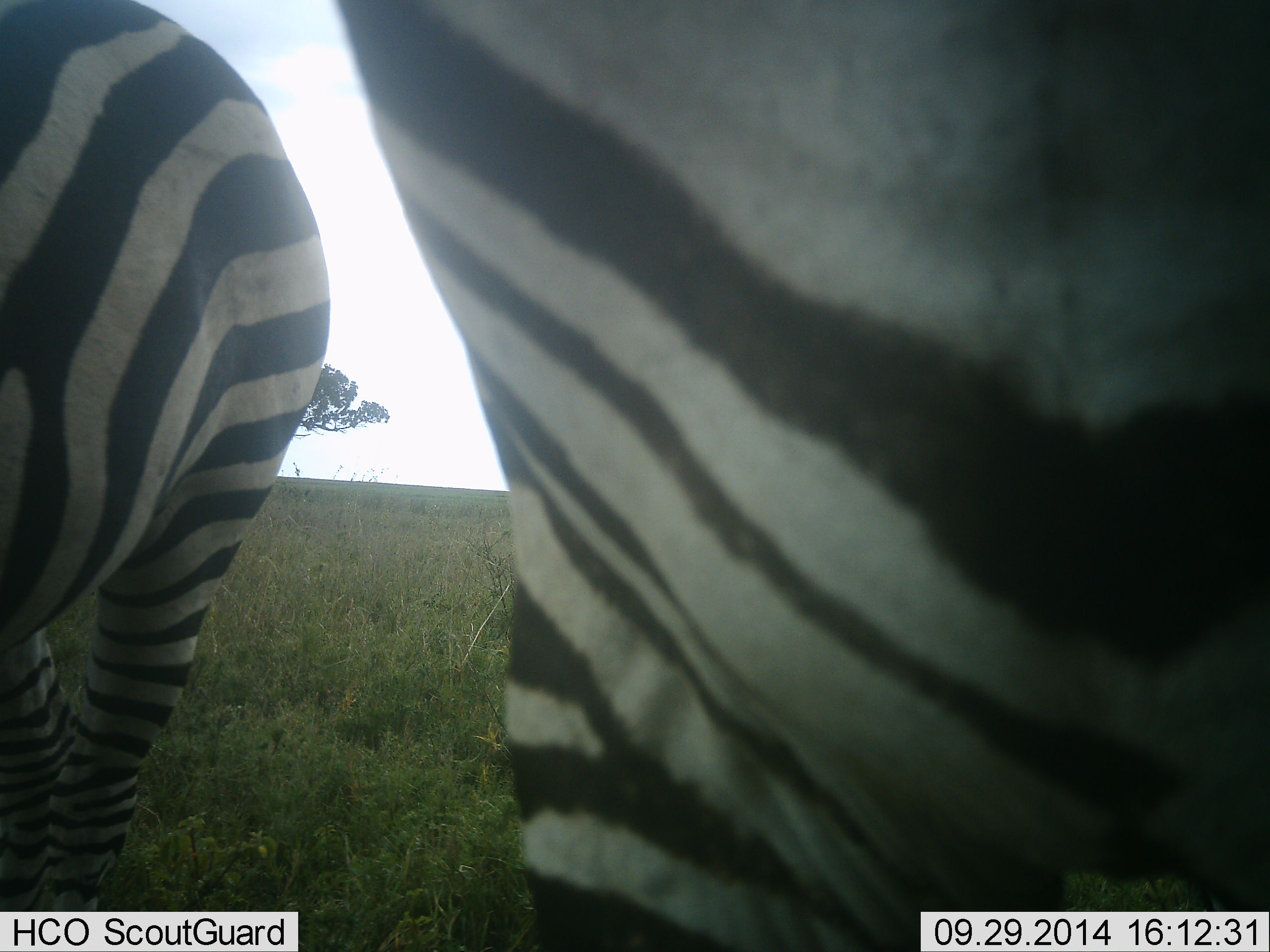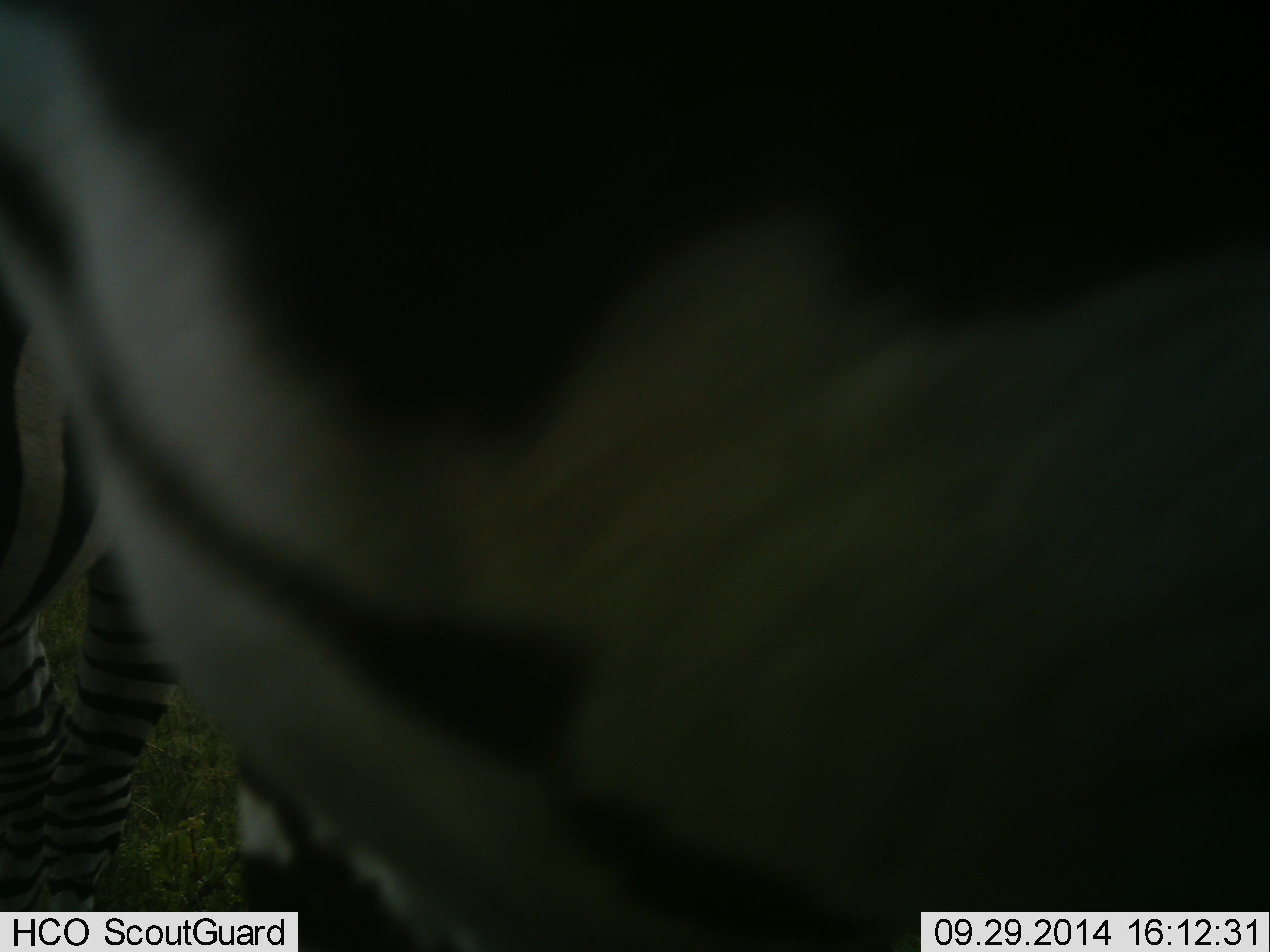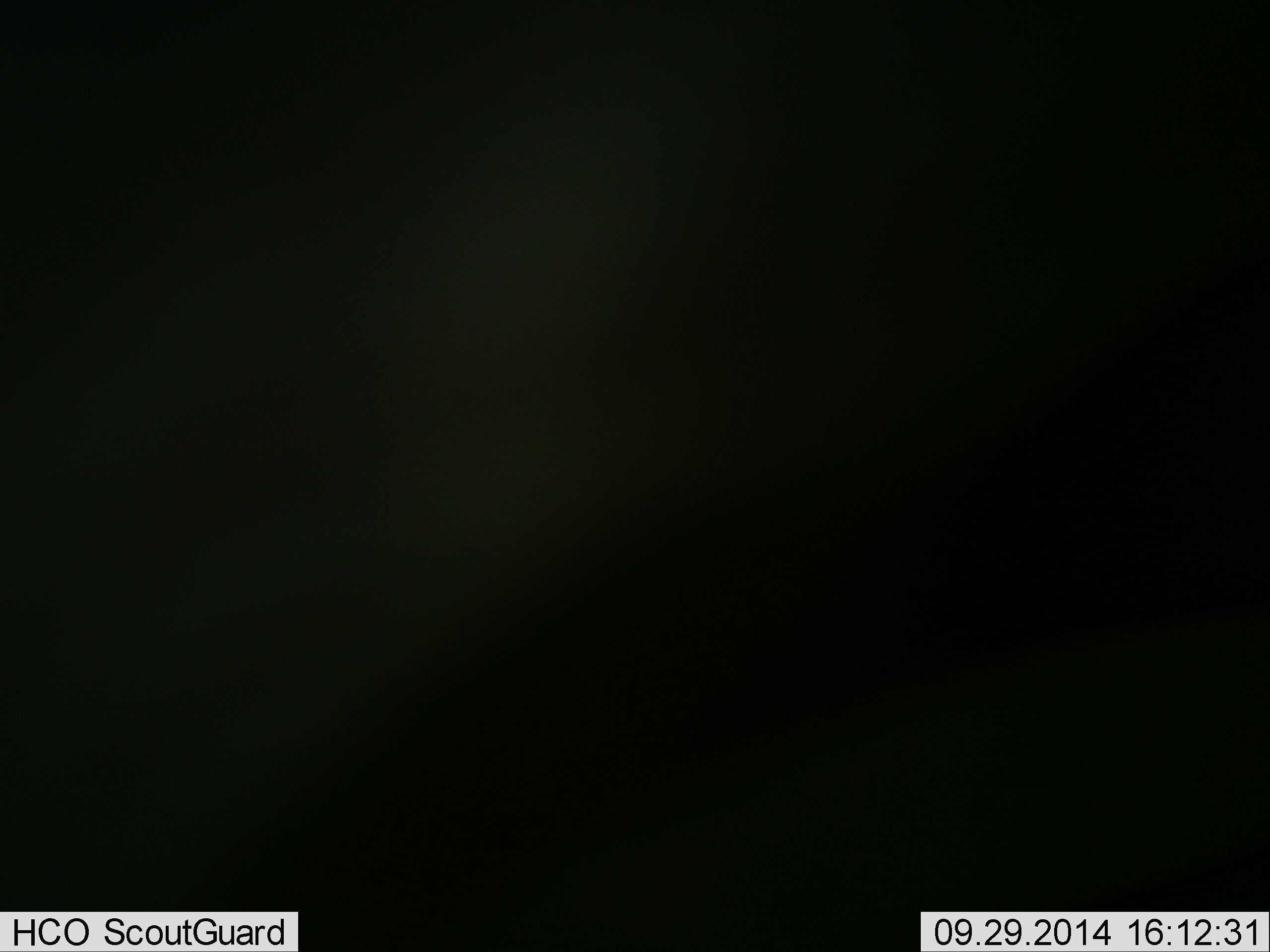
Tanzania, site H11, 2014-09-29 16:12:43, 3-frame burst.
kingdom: Animalia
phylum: Chordata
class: Mammalia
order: Perissodactyla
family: Equidae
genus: Equus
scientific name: Equus quagga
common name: plains zebra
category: zebra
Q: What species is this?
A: Zebra (plains zebra) (Equus quagga).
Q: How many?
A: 2.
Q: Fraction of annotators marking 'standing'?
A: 80%.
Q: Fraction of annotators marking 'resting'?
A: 0%.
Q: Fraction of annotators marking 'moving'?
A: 20%.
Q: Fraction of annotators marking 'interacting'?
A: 0%.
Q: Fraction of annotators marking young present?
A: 0%.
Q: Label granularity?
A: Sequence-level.